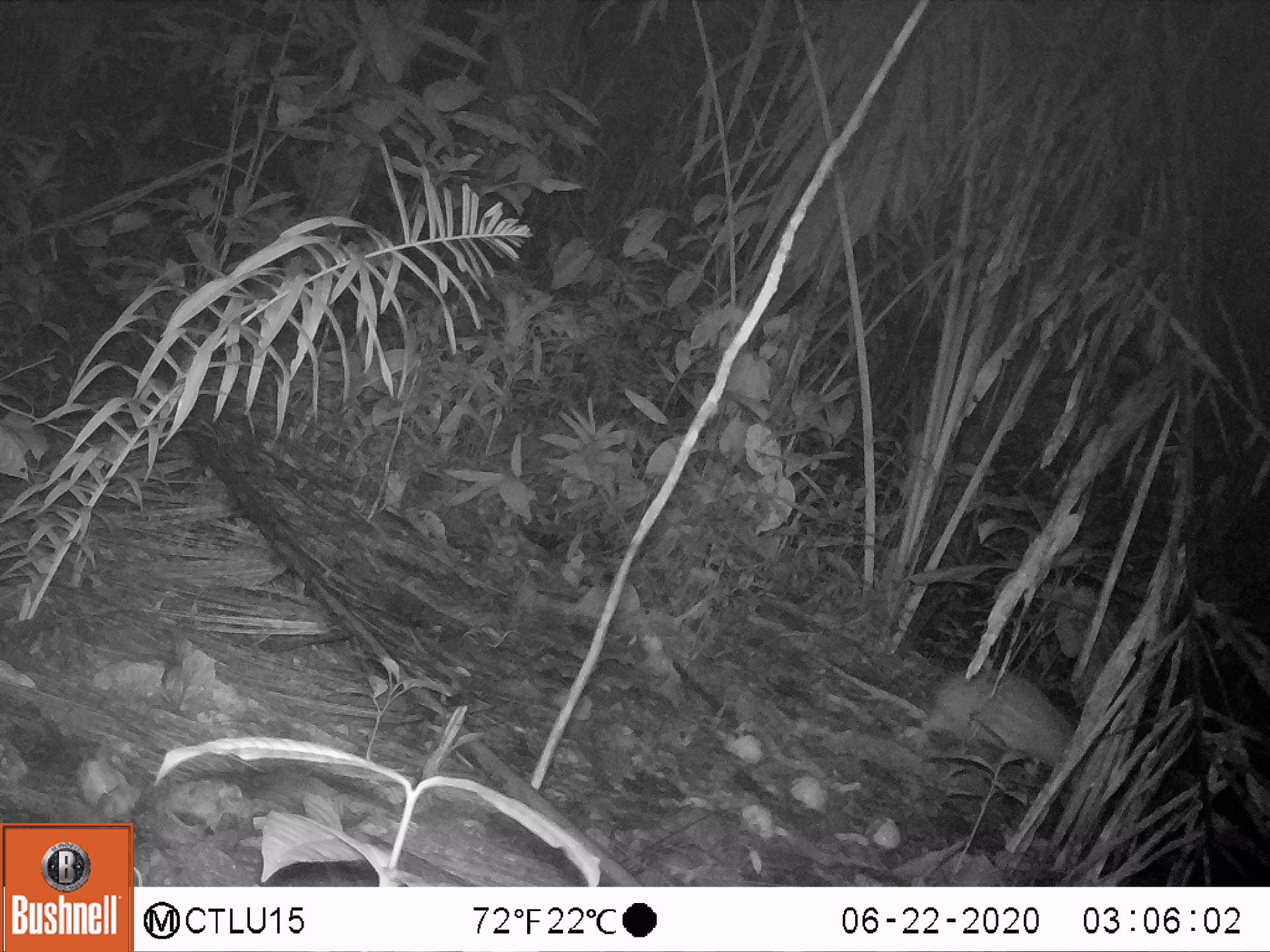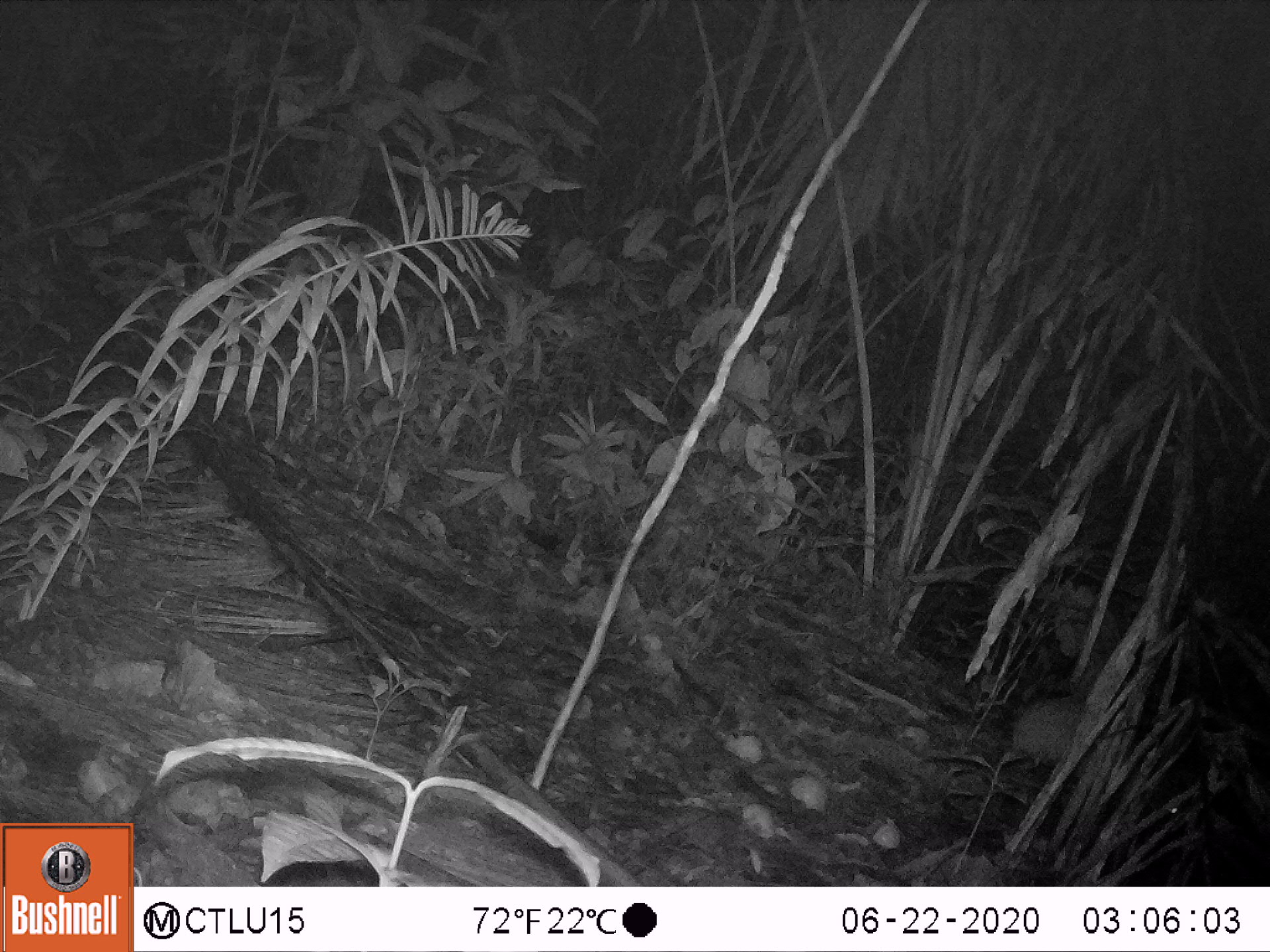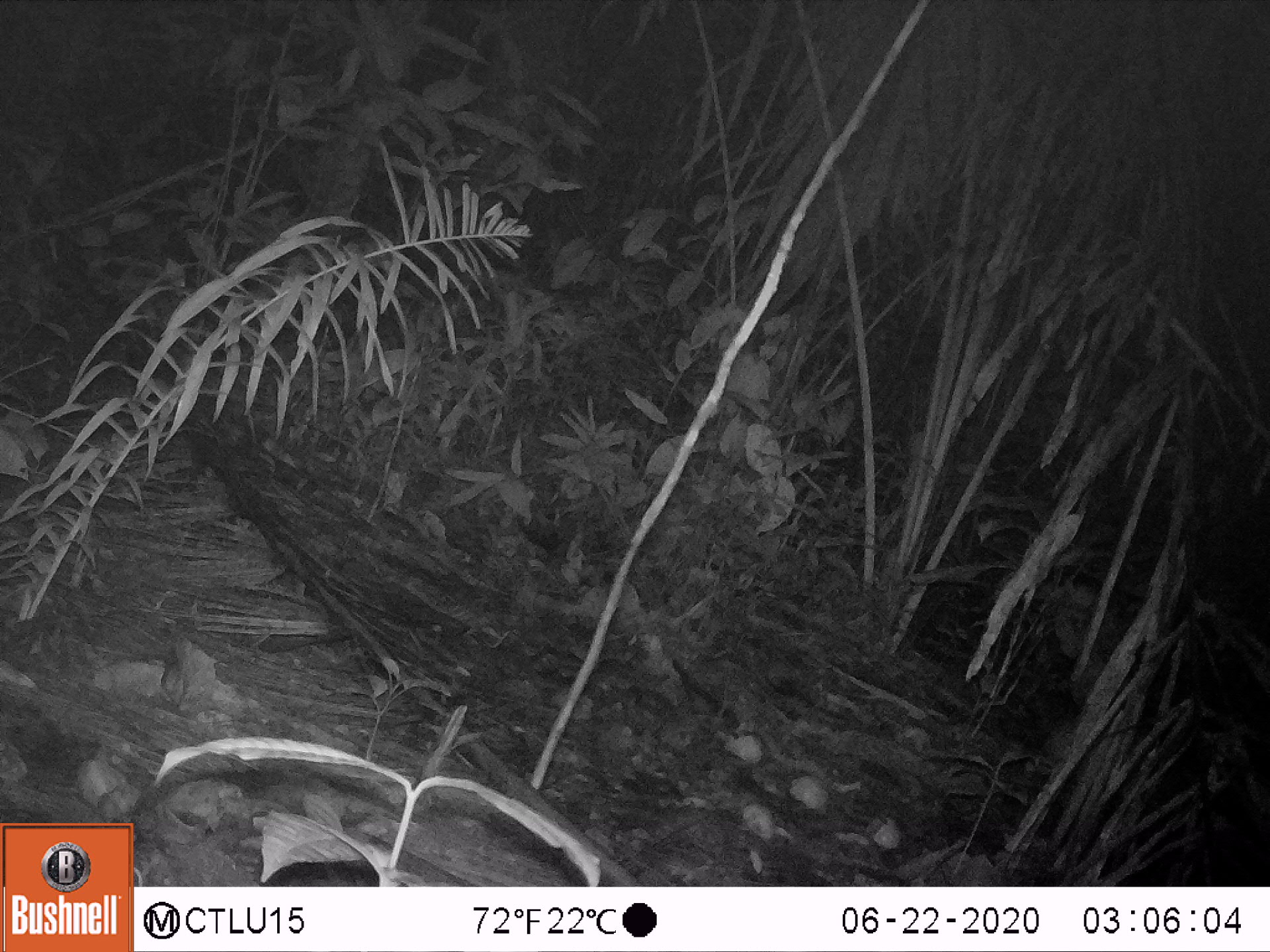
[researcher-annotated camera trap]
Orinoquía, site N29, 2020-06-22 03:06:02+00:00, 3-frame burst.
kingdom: Animalia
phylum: Chordata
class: Mammalia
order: Rodentia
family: Cuniculidae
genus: Cuniculus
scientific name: Cuniculus paca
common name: spotted paca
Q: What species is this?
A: Spotted paca (Cuniculus paca).